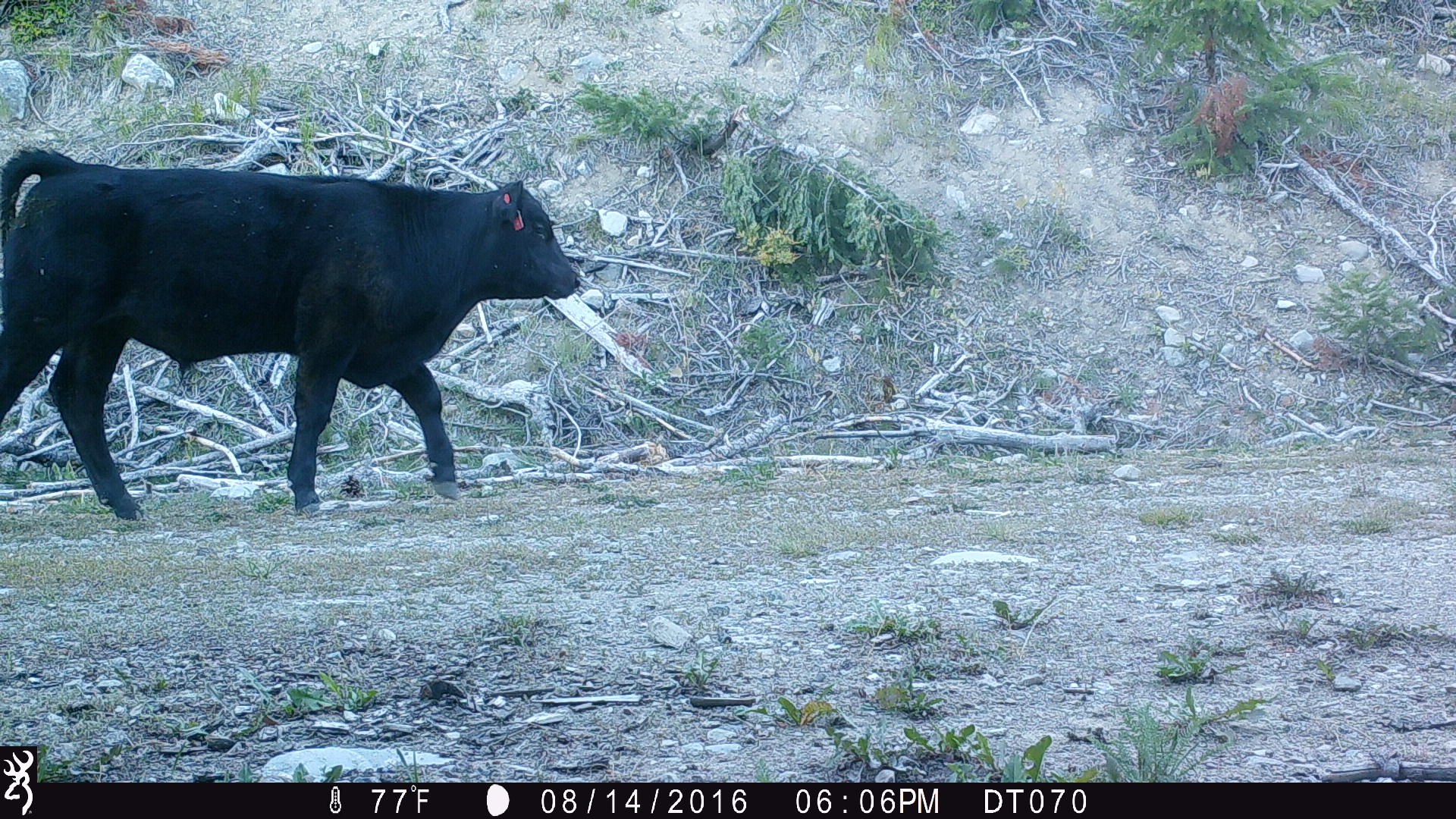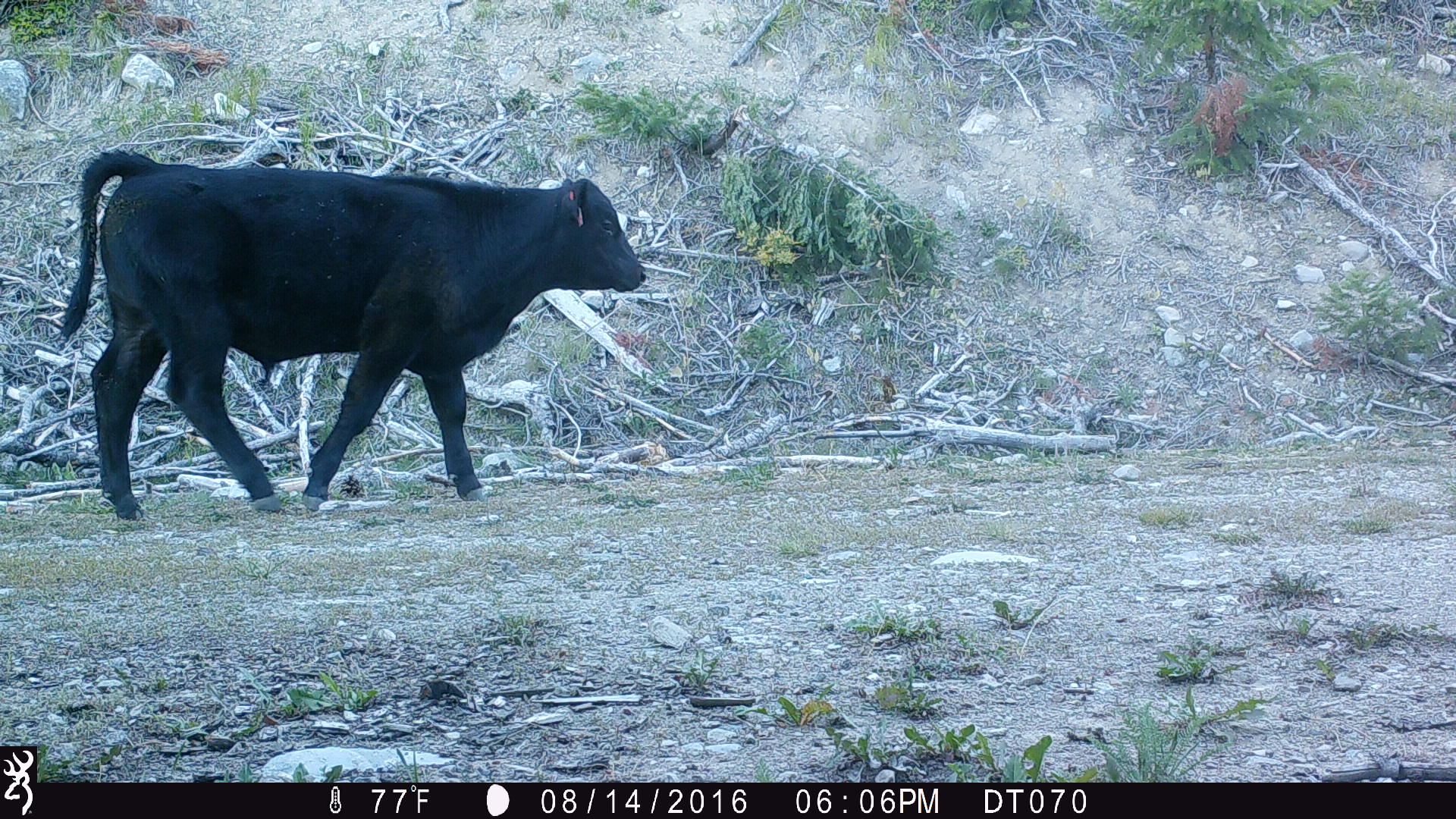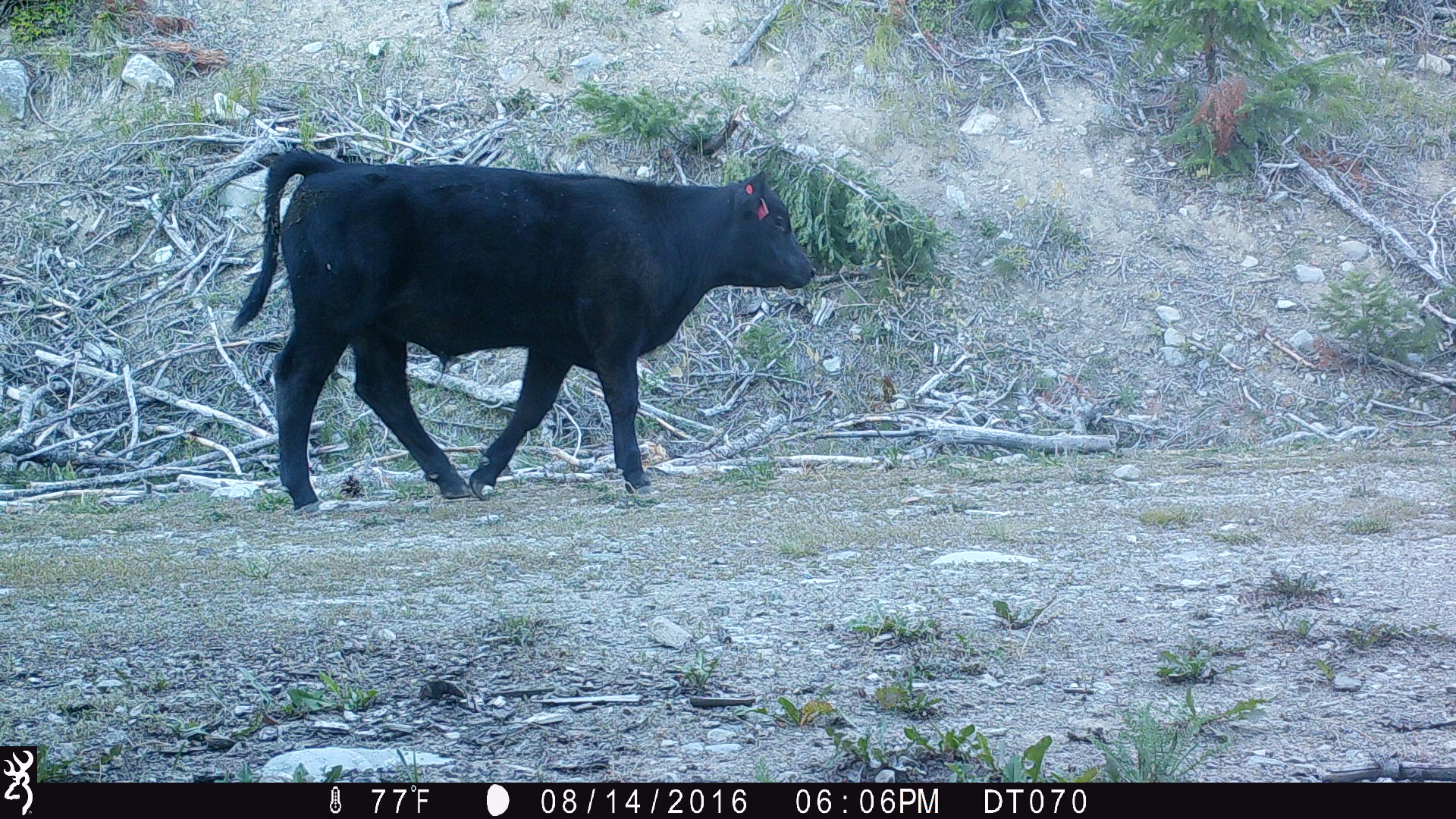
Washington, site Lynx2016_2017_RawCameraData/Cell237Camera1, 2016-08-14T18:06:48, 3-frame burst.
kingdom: Animalia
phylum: Chordata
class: Mammalia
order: Artiodactyla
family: Bovidae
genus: Bos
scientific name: Bos taurus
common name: domestic cattle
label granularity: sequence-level